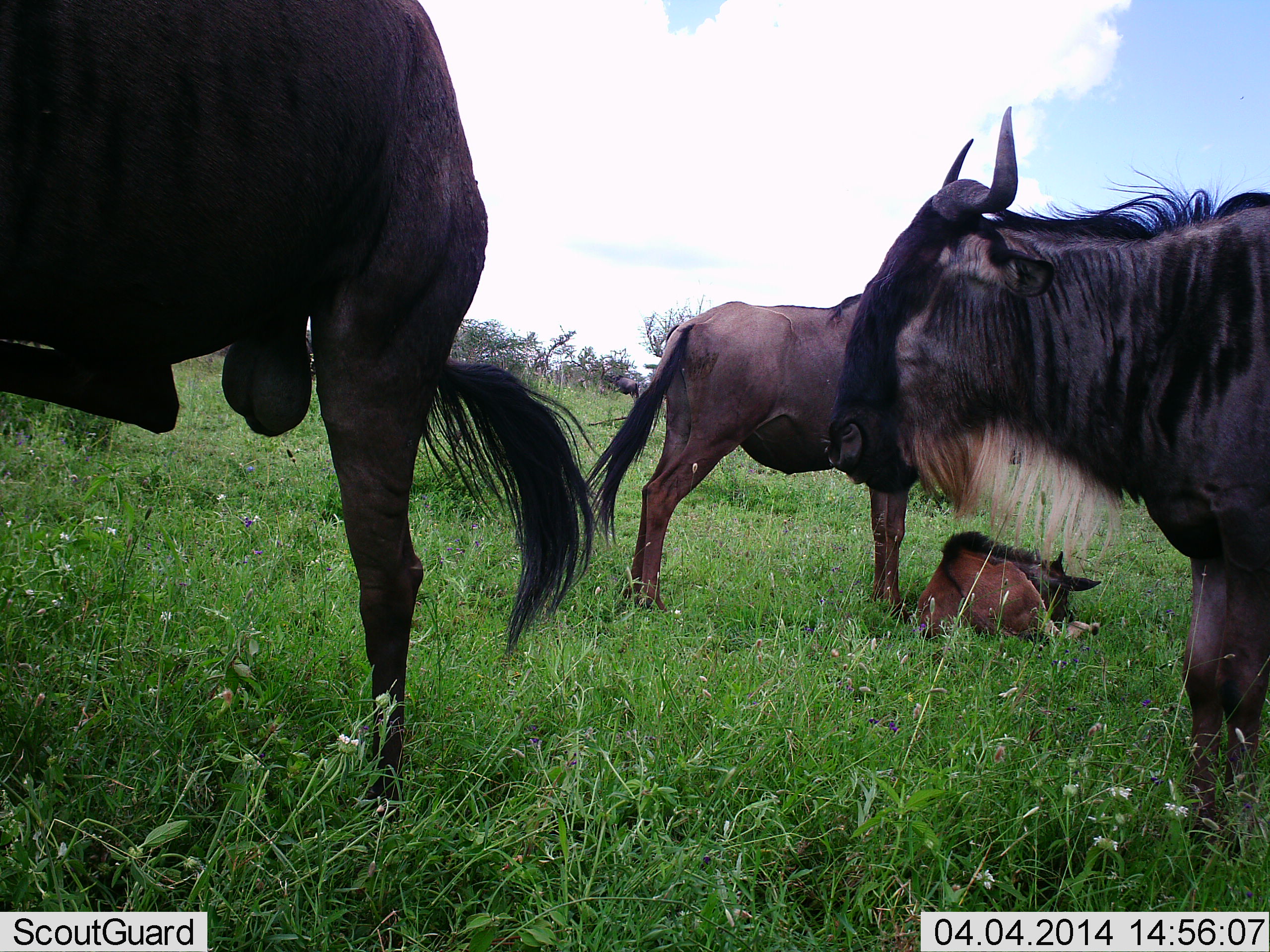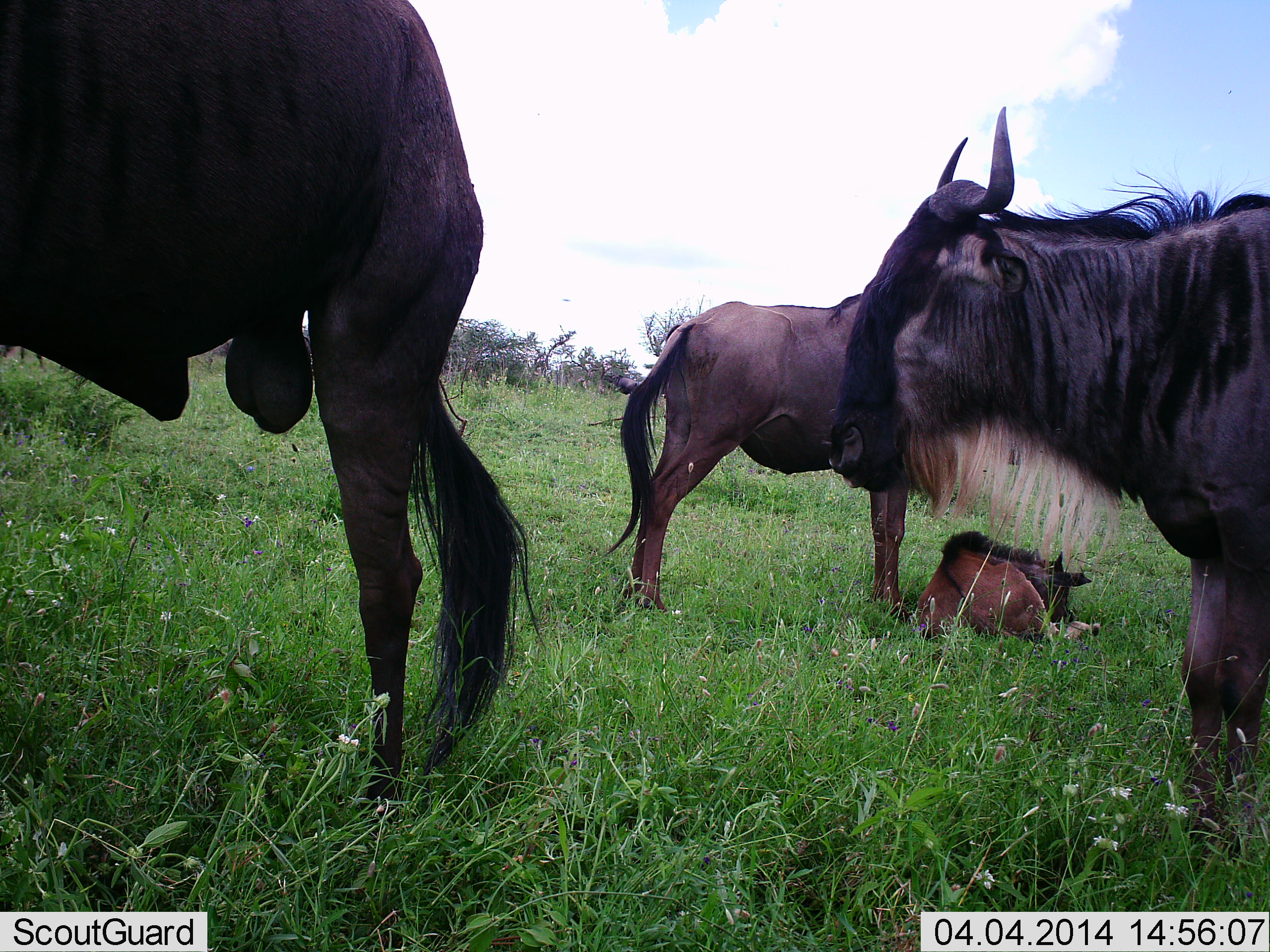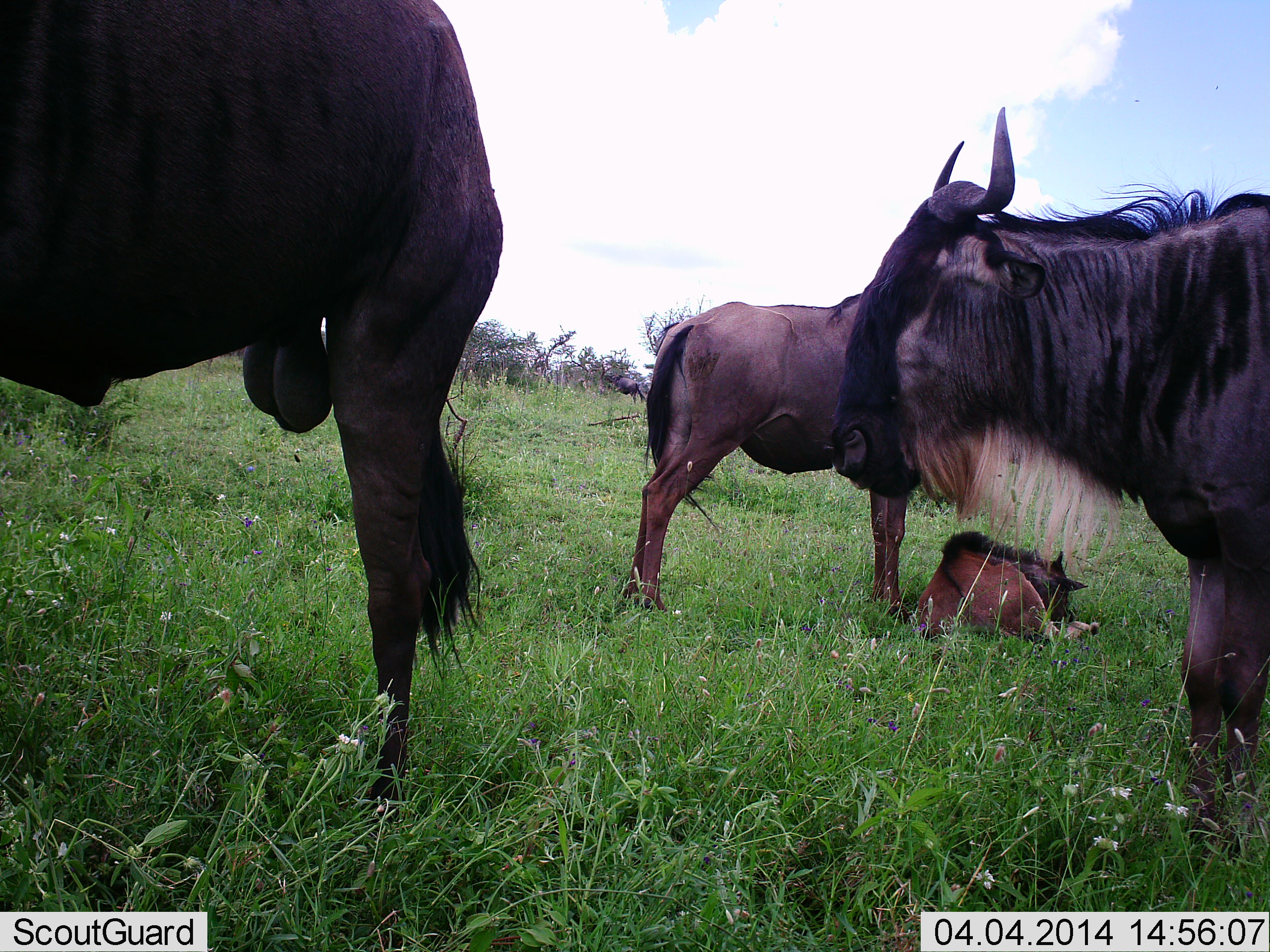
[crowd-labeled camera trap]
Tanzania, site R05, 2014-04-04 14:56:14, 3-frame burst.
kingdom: Animalia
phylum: Chordata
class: Mammalia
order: Artiodactyla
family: Bovidae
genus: Connochaetes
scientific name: Connochaetes taurinus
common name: blue wildebeest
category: wildebeest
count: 4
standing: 90%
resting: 90%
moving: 0%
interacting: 0%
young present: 70%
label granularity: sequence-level